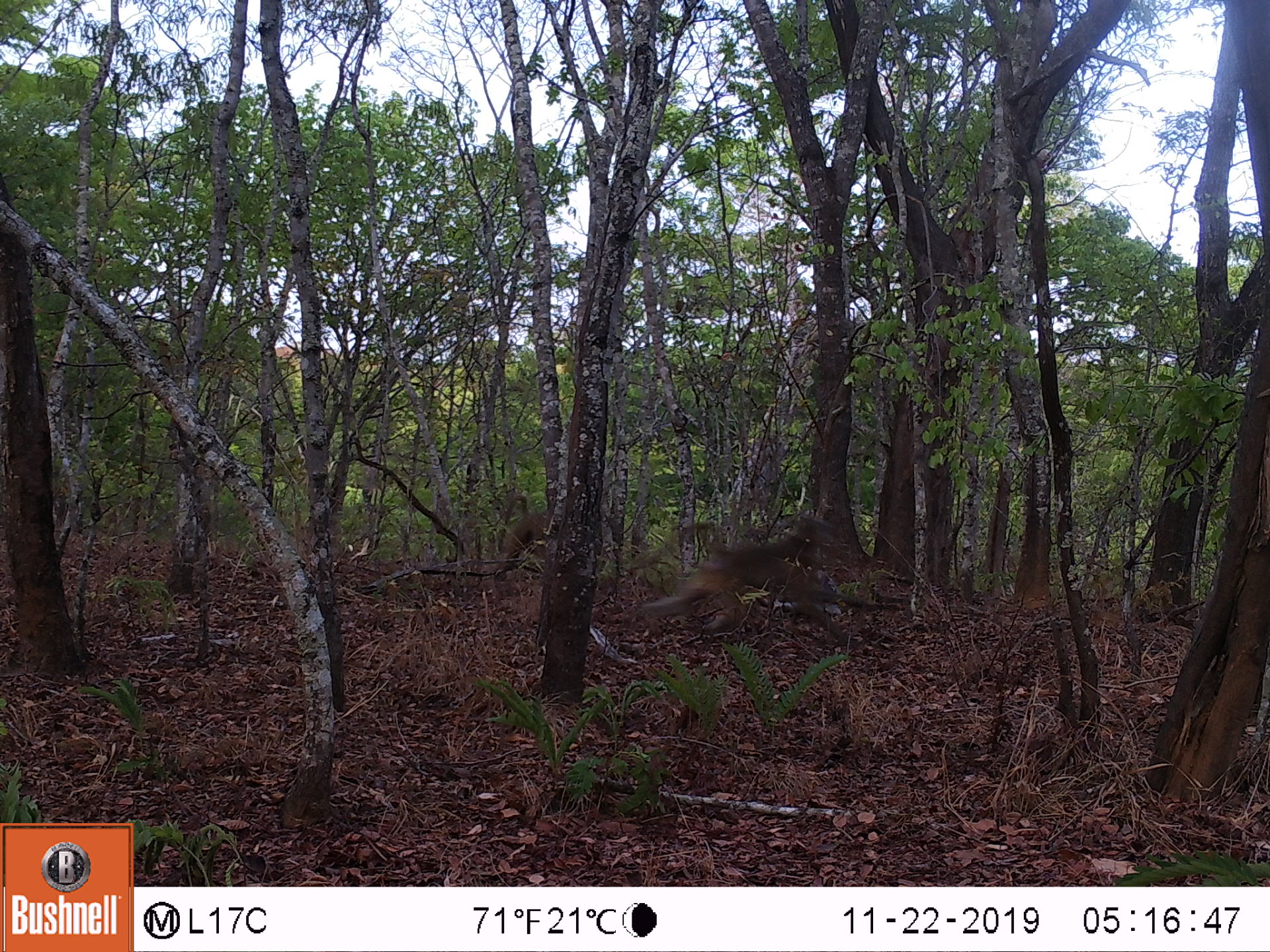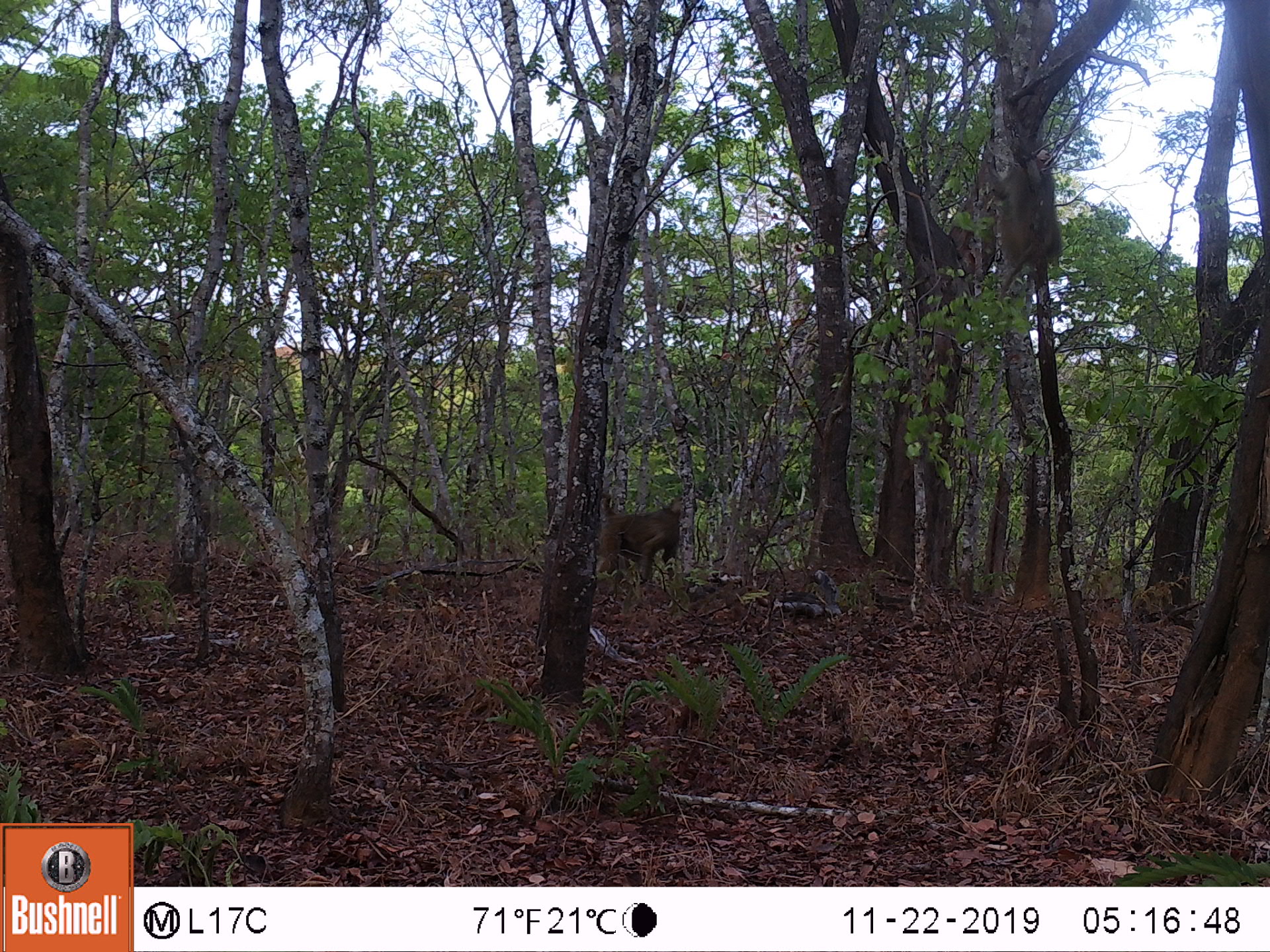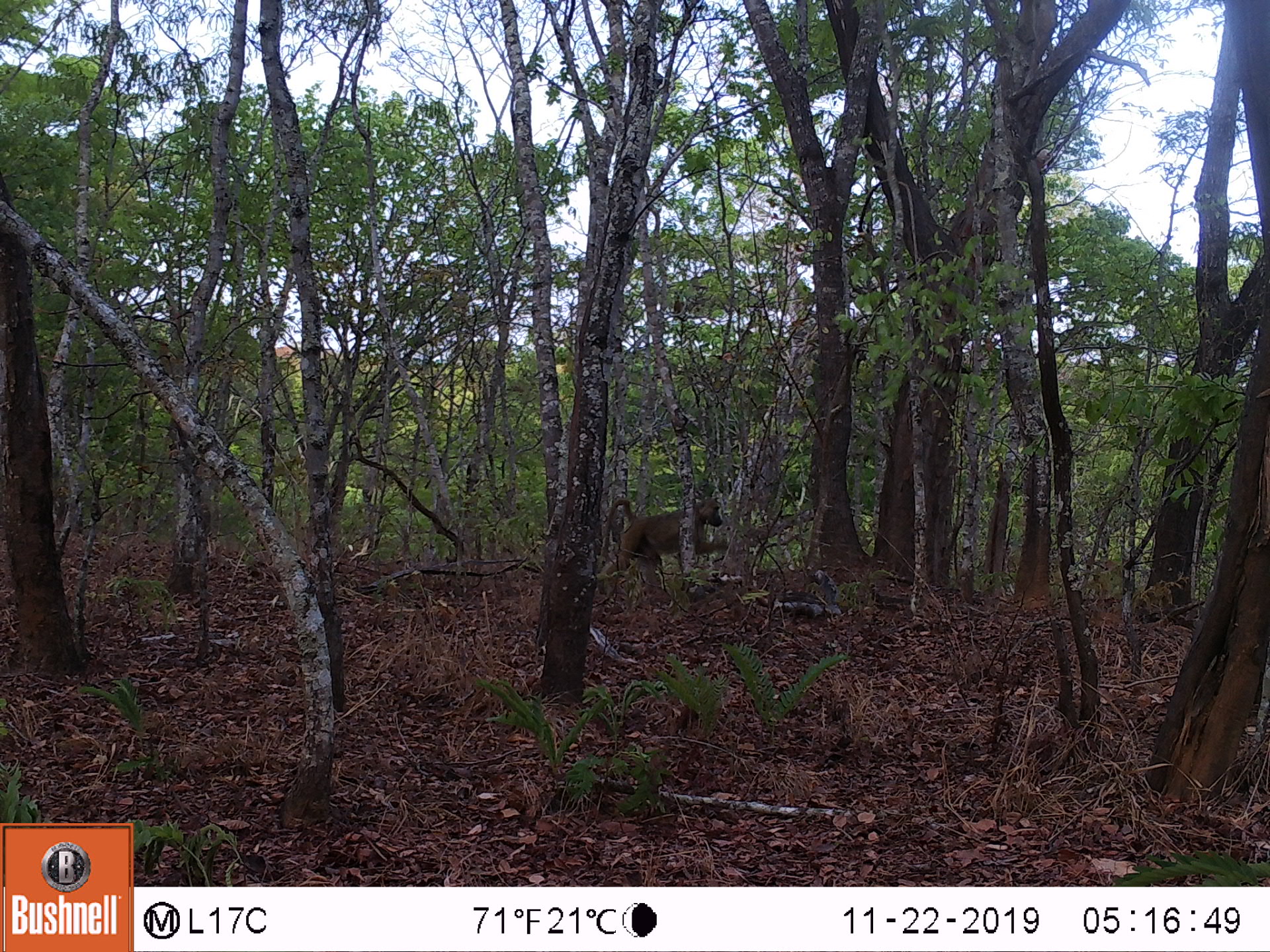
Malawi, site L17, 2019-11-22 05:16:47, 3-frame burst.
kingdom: Animalia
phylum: Chordata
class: Mammalia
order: Primates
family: Cercopithecidae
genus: Papio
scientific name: Papio cynocephalus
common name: yellow baboon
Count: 2.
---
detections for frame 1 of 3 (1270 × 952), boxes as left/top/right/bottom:
yellow baboon: 632/513/841/648; 475/500/565/580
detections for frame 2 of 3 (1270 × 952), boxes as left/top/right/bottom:
yellow baboon: 582/495/690/586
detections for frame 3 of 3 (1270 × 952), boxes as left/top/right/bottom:
yellow baboon: 605/488/732/590